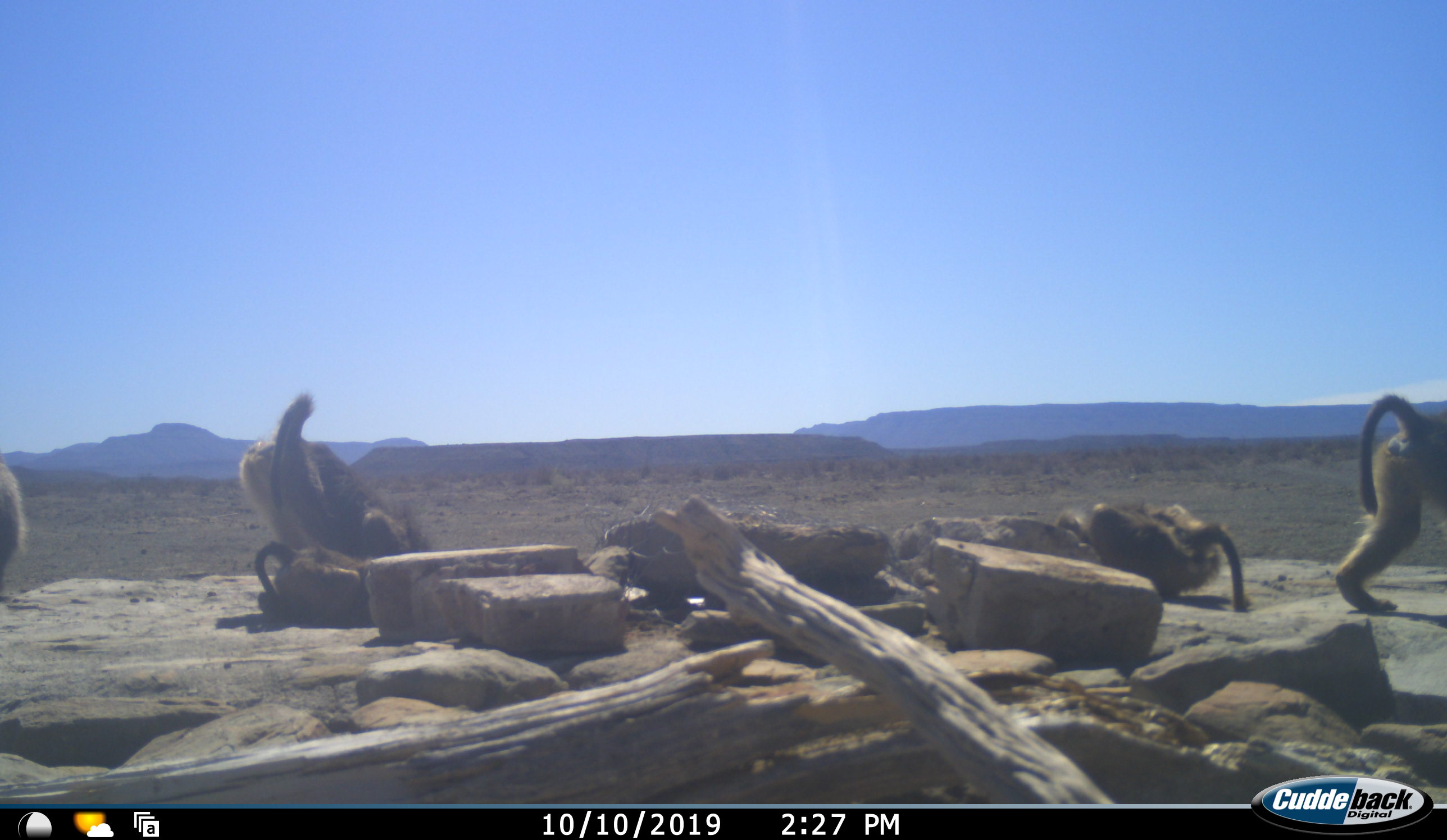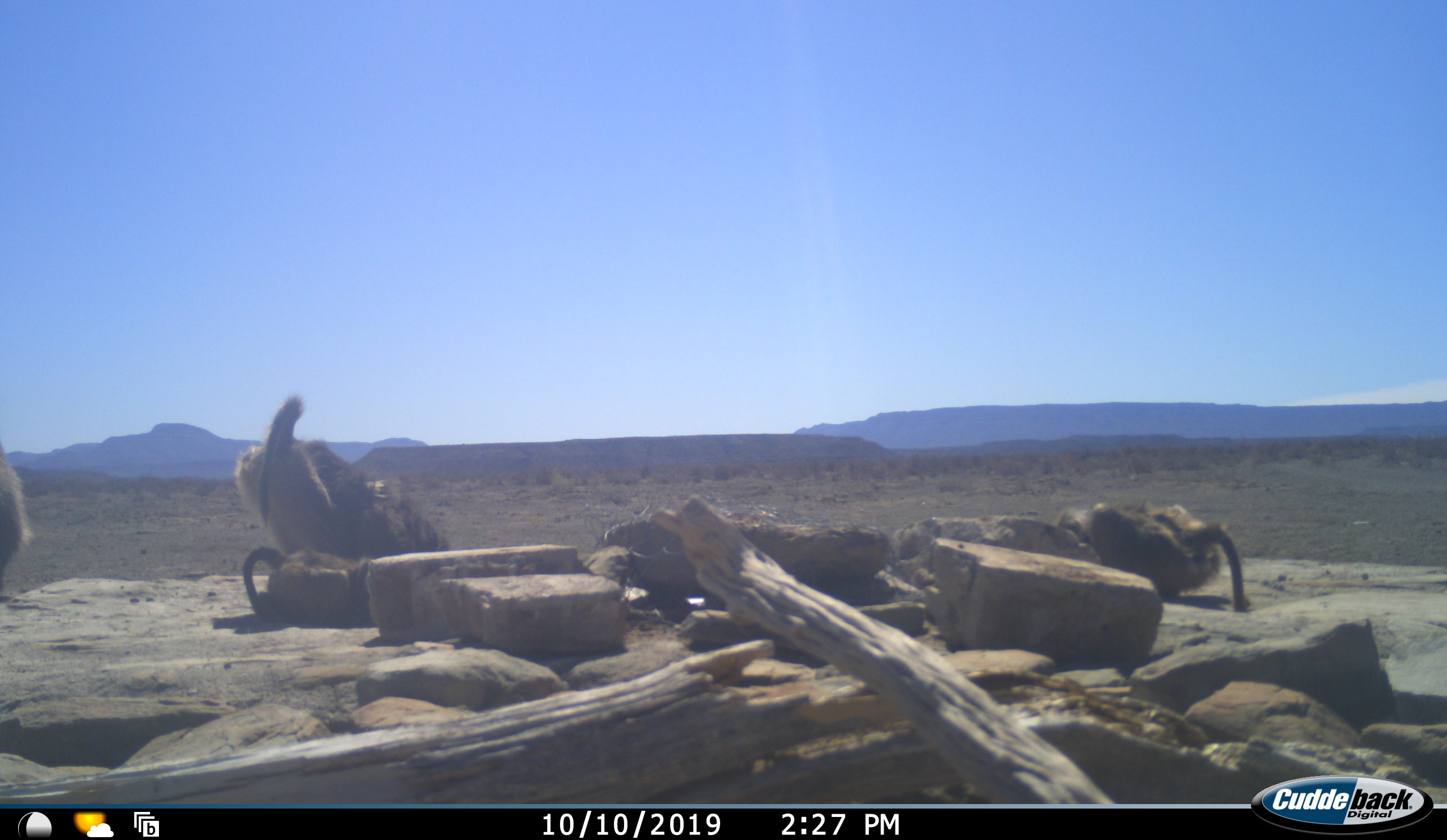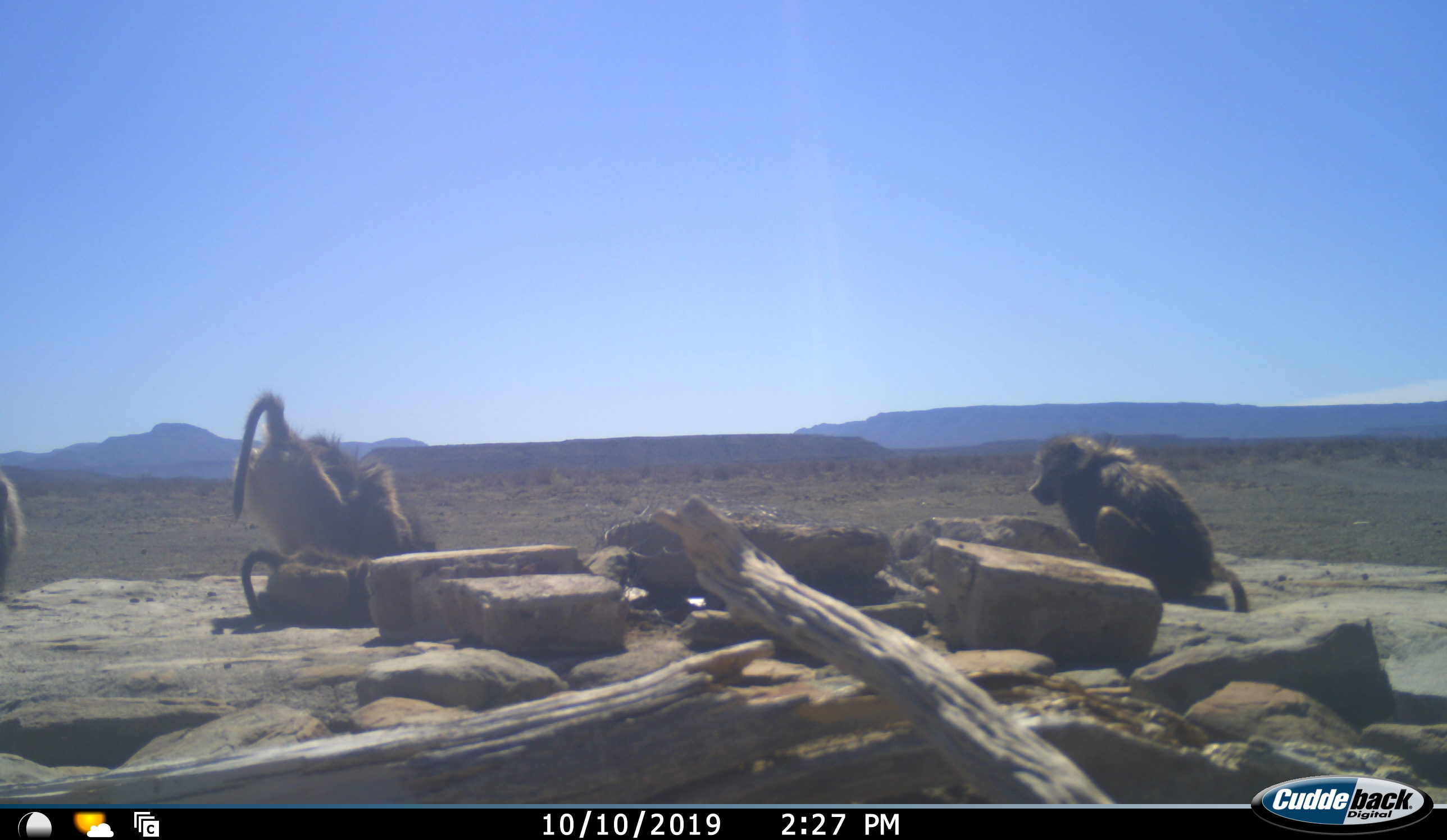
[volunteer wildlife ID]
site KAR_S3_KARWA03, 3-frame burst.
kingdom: Animalia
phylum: Chordata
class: Mammalia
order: Primates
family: Cercopithecidae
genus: Papio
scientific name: Papio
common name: baboon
Baboon (Papio), count 5. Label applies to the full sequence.